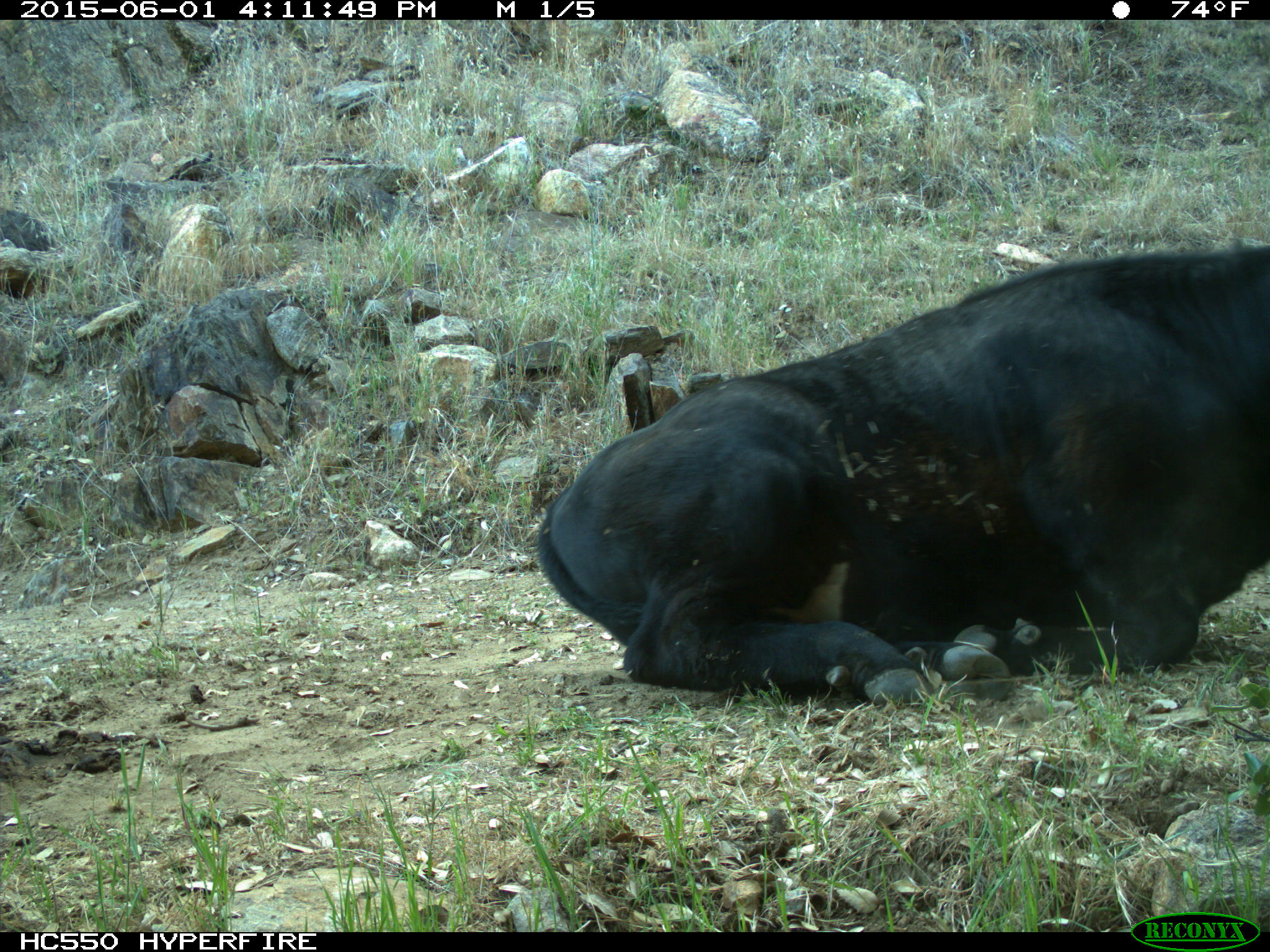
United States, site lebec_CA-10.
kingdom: Animalia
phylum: Chordata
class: Mammalia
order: Artiodactyla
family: Bovidae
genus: Bos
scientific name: Bos taurus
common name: domestic cow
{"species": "Bos taurus (domestic cow)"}